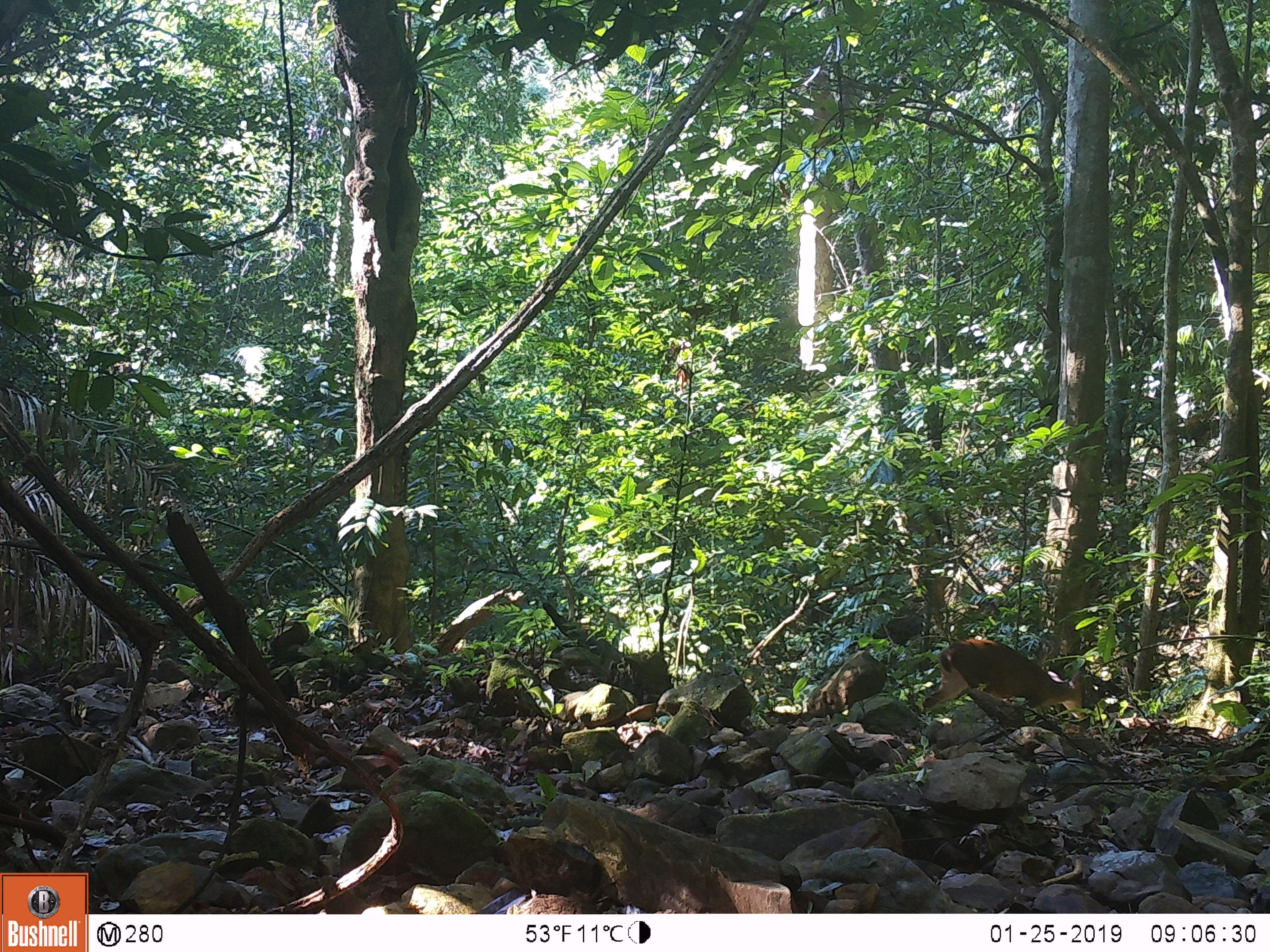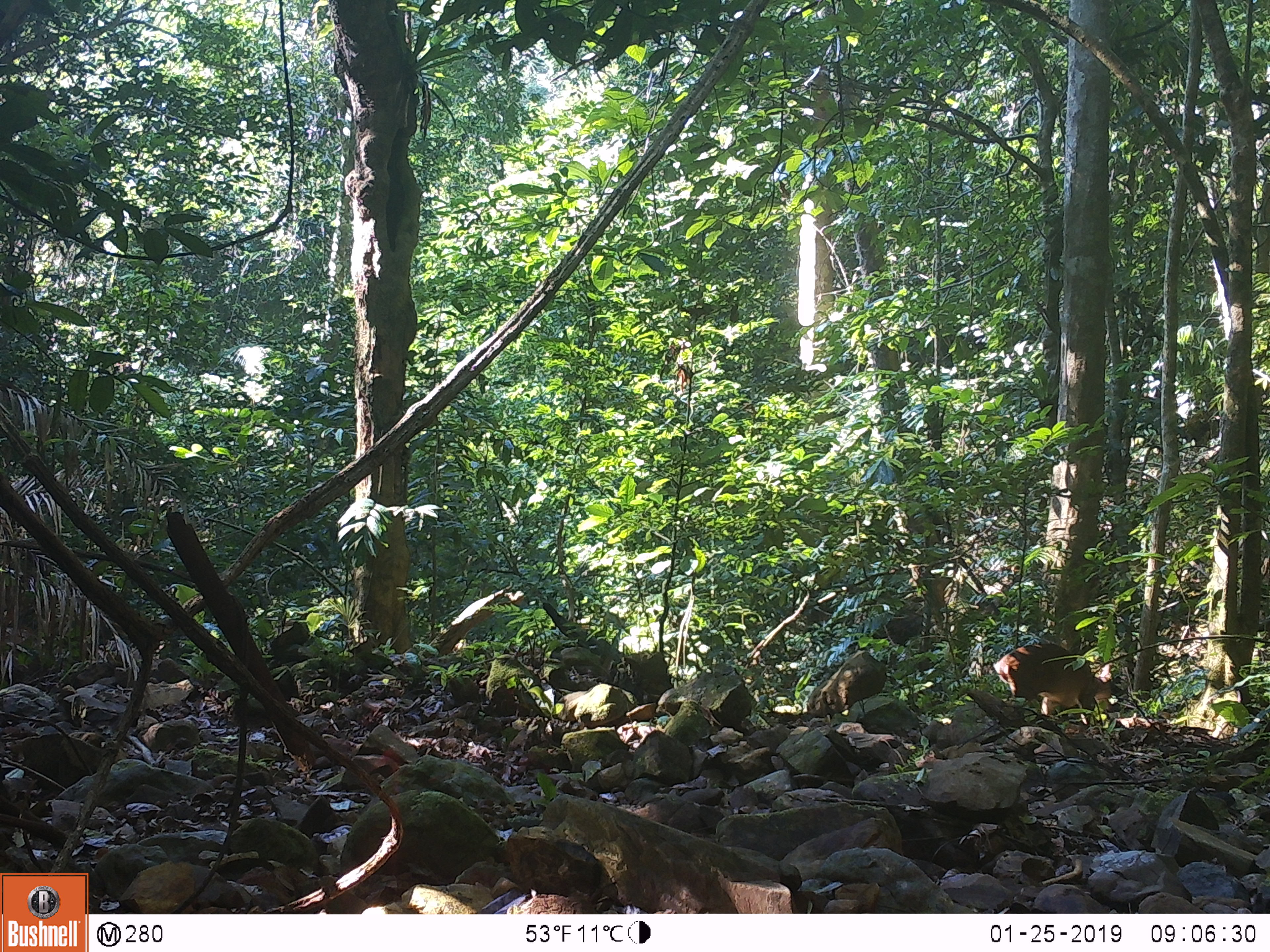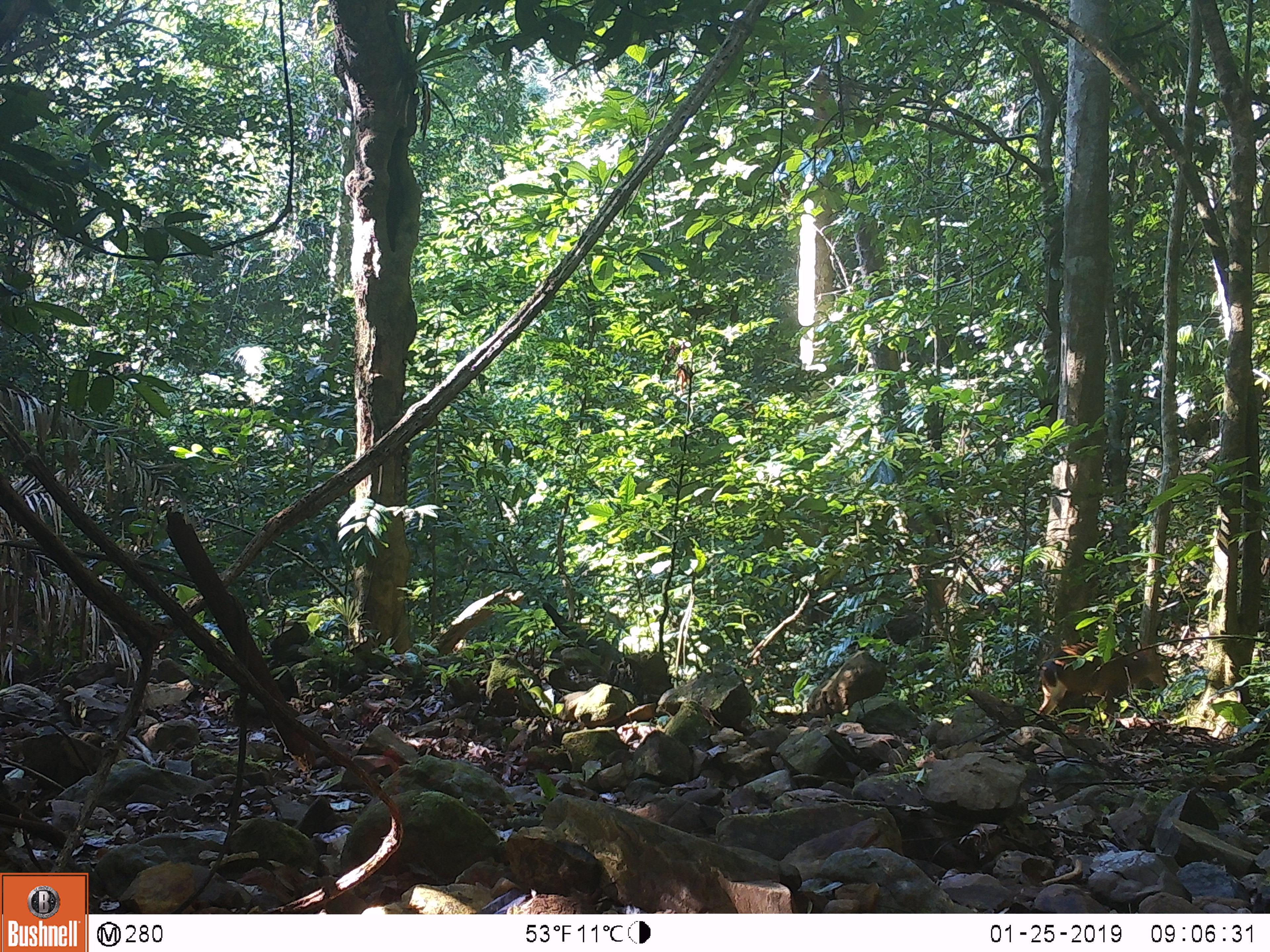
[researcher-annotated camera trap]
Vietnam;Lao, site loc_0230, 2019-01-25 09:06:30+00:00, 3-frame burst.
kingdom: Animalia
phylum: Chordata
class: Mammalia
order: Artiodactyla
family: Cervidae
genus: Muntiacus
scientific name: Muntiacus vuquangensis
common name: large-antlered muntjac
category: large antlered muntjac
Large antlered muntjac (large-antlered muntjac) (Muntiacus vuquangensis). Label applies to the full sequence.